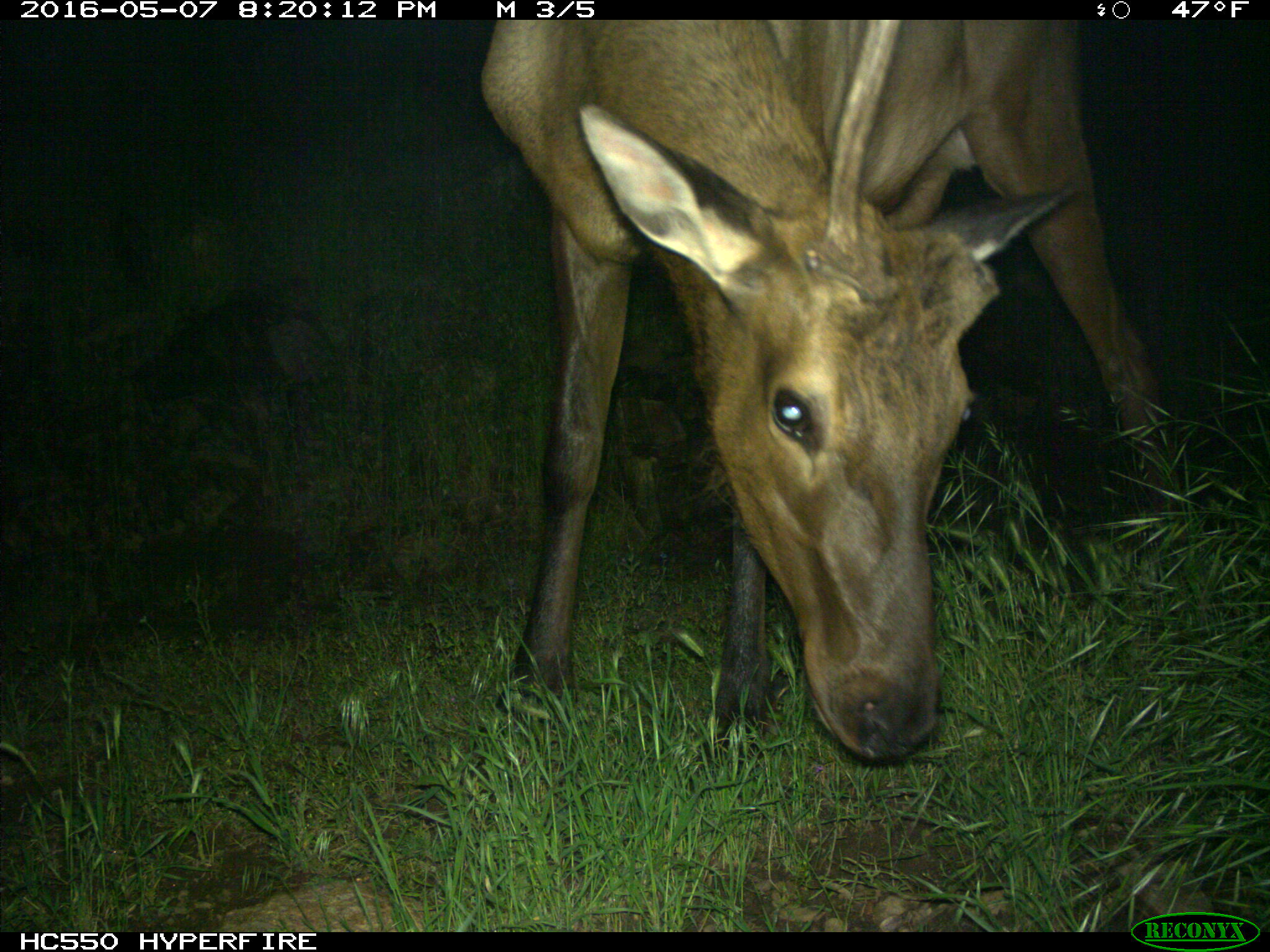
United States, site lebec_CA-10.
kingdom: Animalia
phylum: Chordata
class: Mammalia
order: Artiodactyla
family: Cervidae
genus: Cervus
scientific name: Cervus canadensis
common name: elk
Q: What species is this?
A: Cervus canadensis (elk).